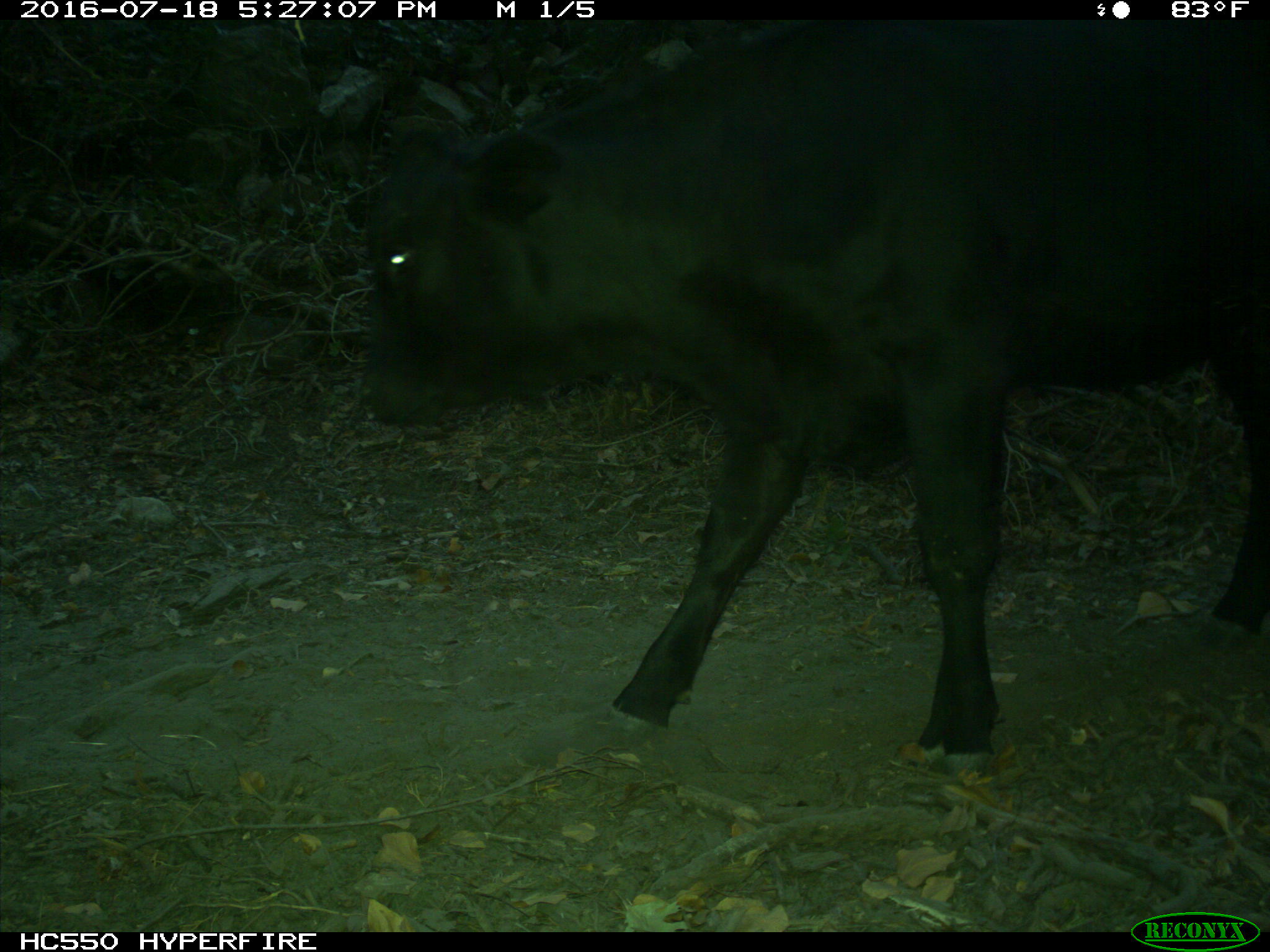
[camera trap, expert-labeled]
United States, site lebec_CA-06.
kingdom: Animalia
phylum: Chordata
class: Mammalia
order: Artiodactyla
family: Bovidae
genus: Bos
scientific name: Bos taurus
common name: domestic cow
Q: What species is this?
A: Bos taurus (domestic cow).